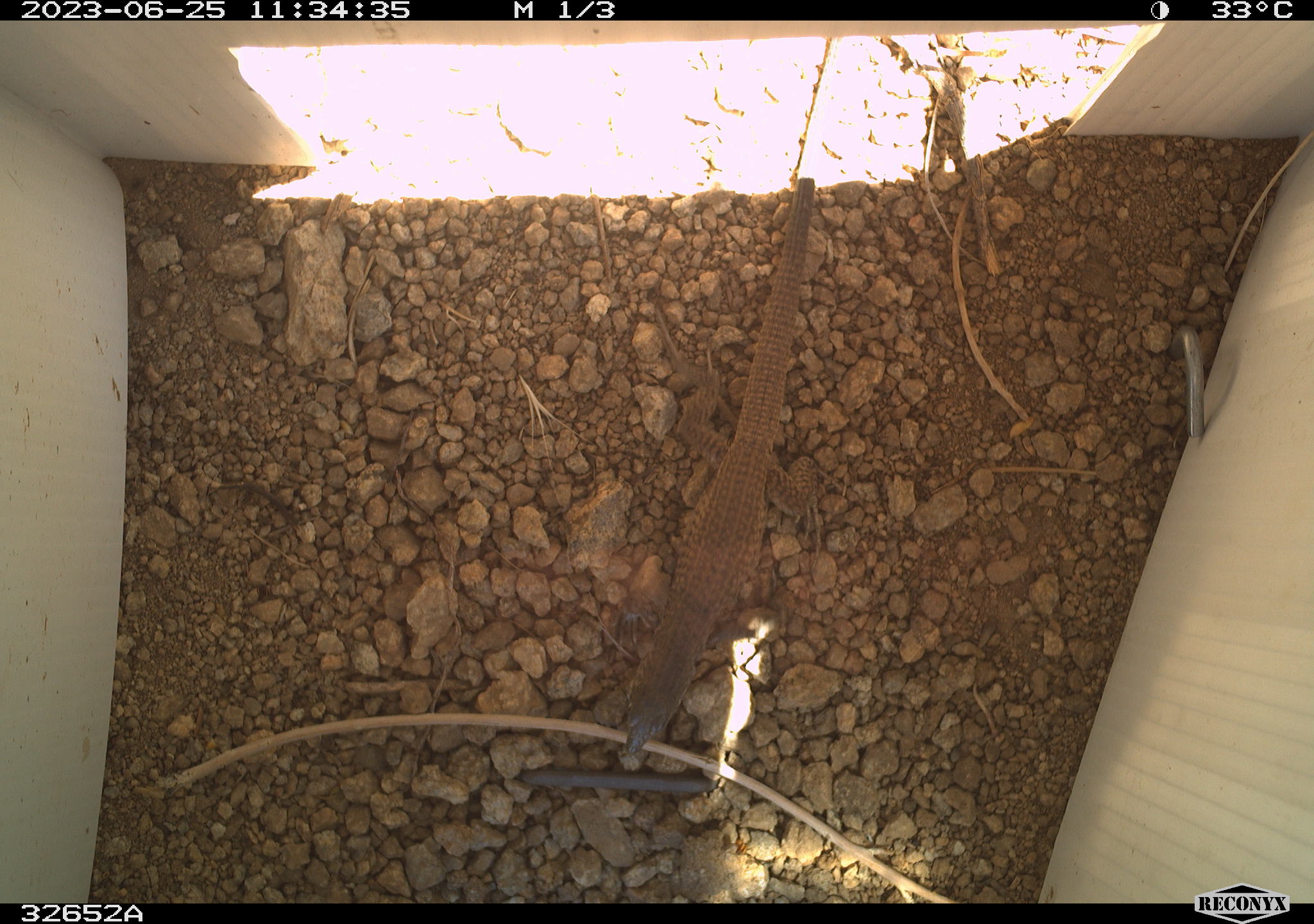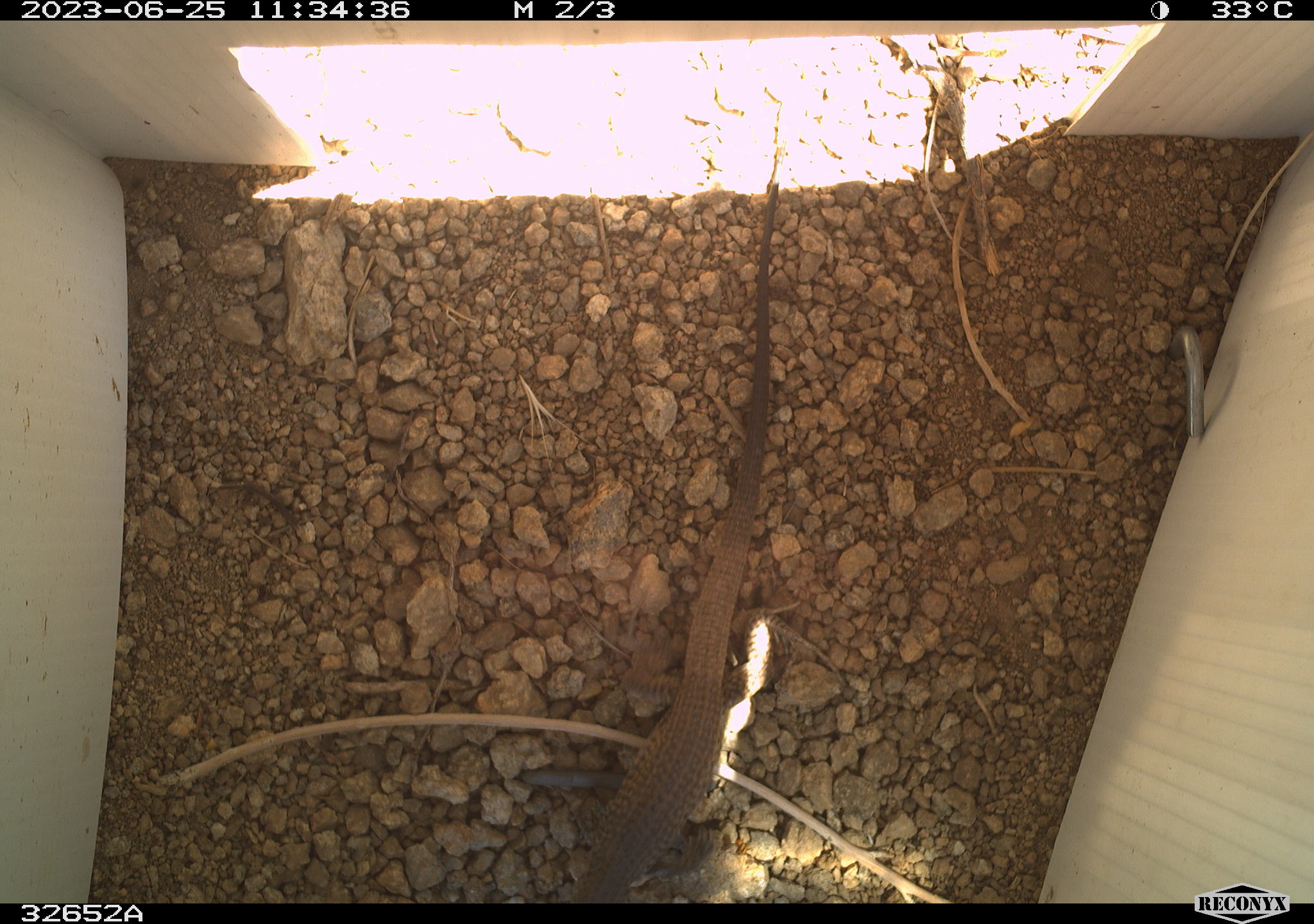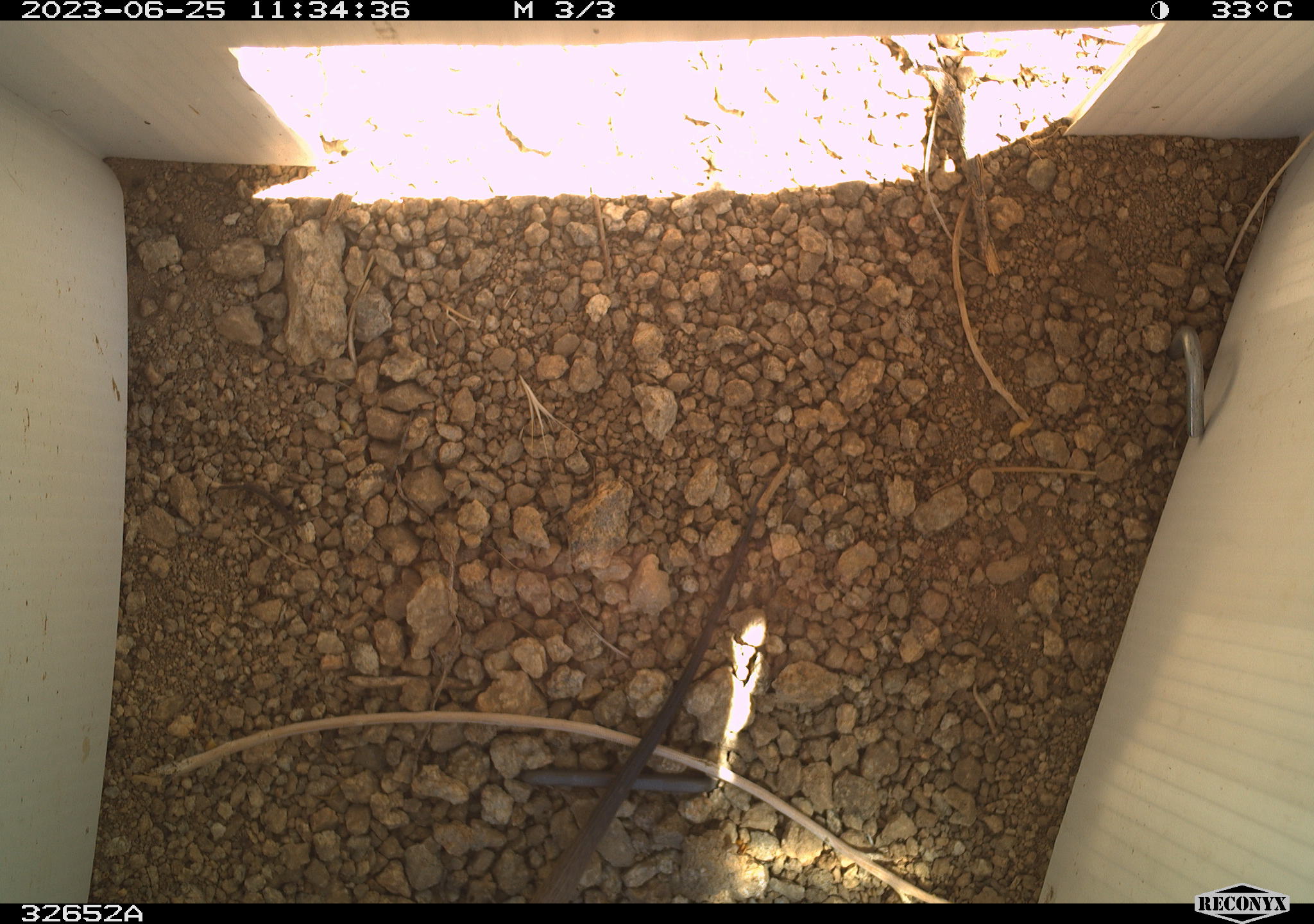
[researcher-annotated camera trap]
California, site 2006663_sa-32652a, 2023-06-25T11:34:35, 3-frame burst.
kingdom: Animalia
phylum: Chordata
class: Reptilia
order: Squamata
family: Teiidae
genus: Aspidoscelis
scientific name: Aspidoscelis tigris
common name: western whiptail